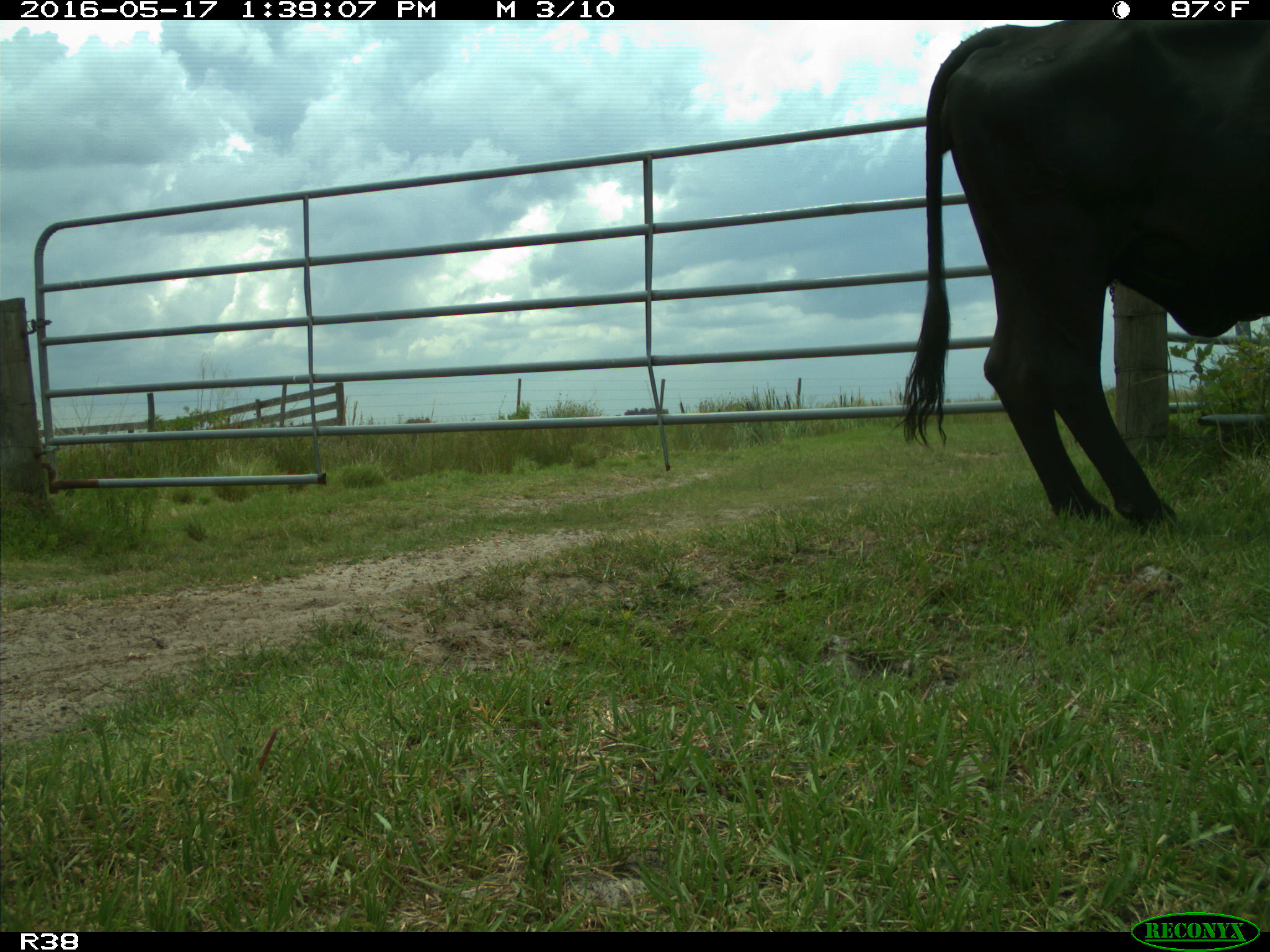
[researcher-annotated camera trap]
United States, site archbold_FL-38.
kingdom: Animalia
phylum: Chordata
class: Mammalia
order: Artiodactyla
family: Bovidae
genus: Bos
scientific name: Bos taurus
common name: domestic cow